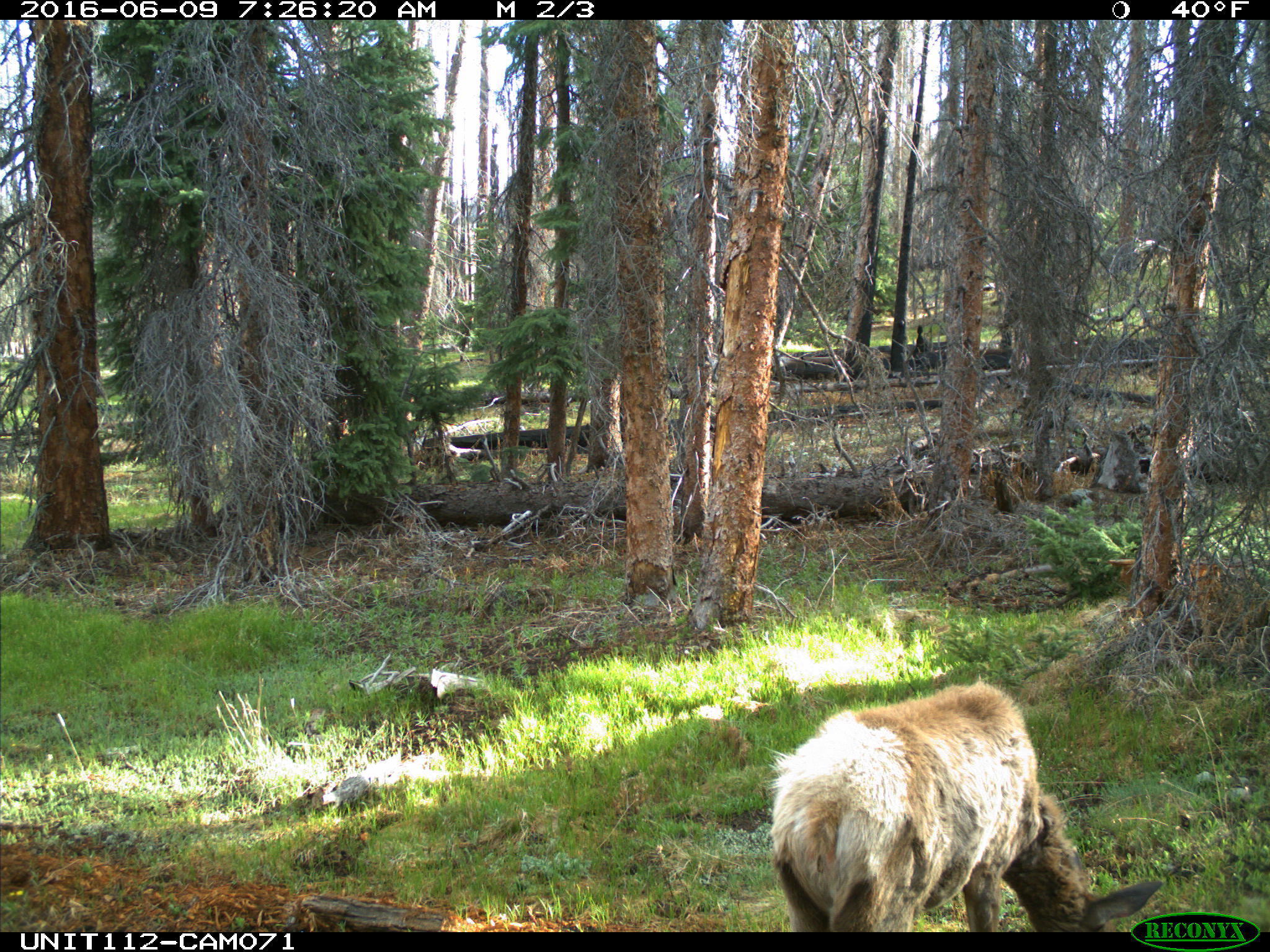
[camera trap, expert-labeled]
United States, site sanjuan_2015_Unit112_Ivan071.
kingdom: Animalia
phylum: Chordata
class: Mammalia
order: Artiodactyla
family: Cervidae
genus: Cervus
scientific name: Cervus elaphus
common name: red deer